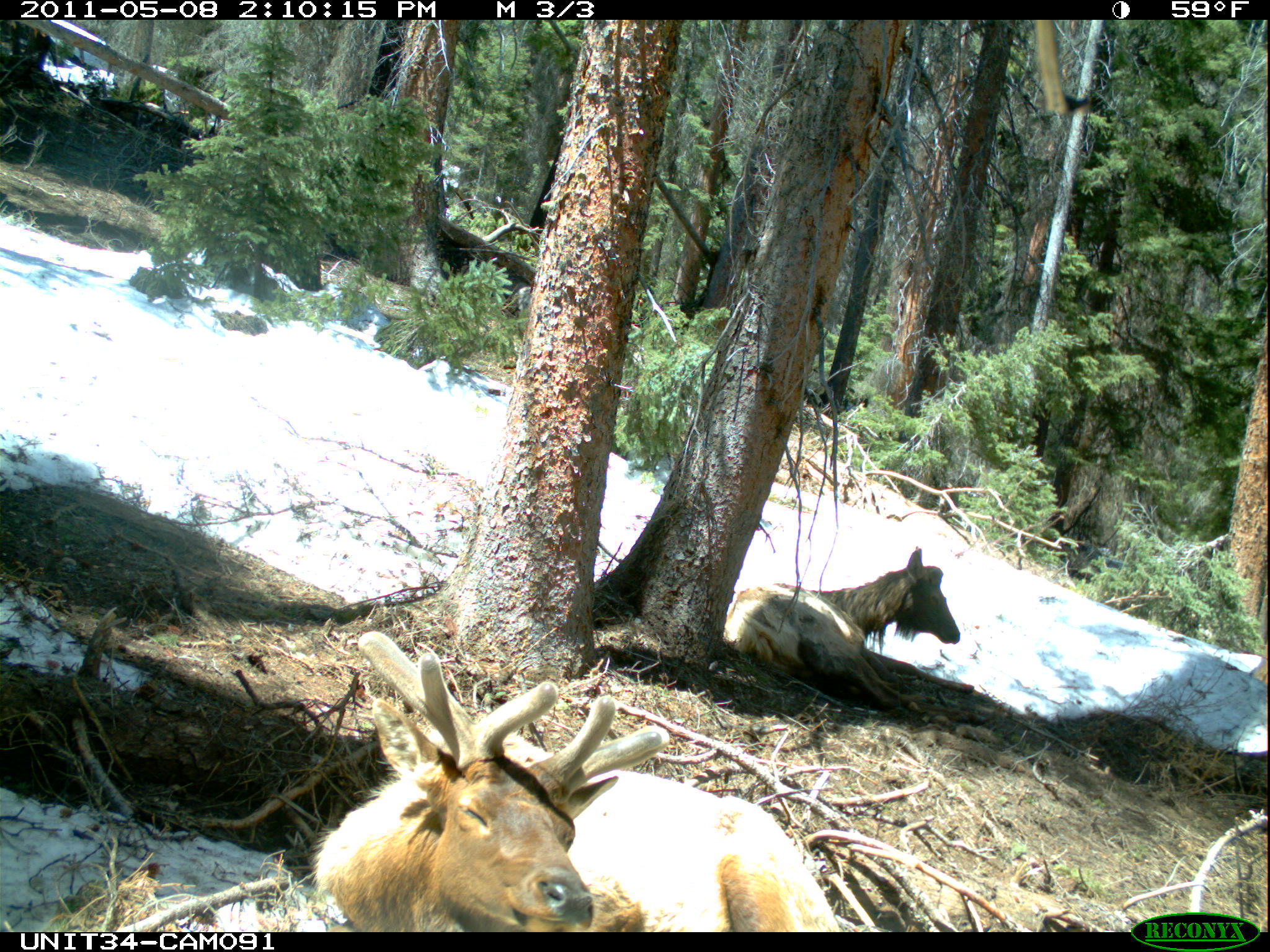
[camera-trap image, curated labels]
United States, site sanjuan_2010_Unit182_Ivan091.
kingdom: Animalia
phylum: Chordata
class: Mammalia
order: Artiodactyla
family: Cervidae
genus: Cervus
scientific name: Cervus elaphus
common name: red deer